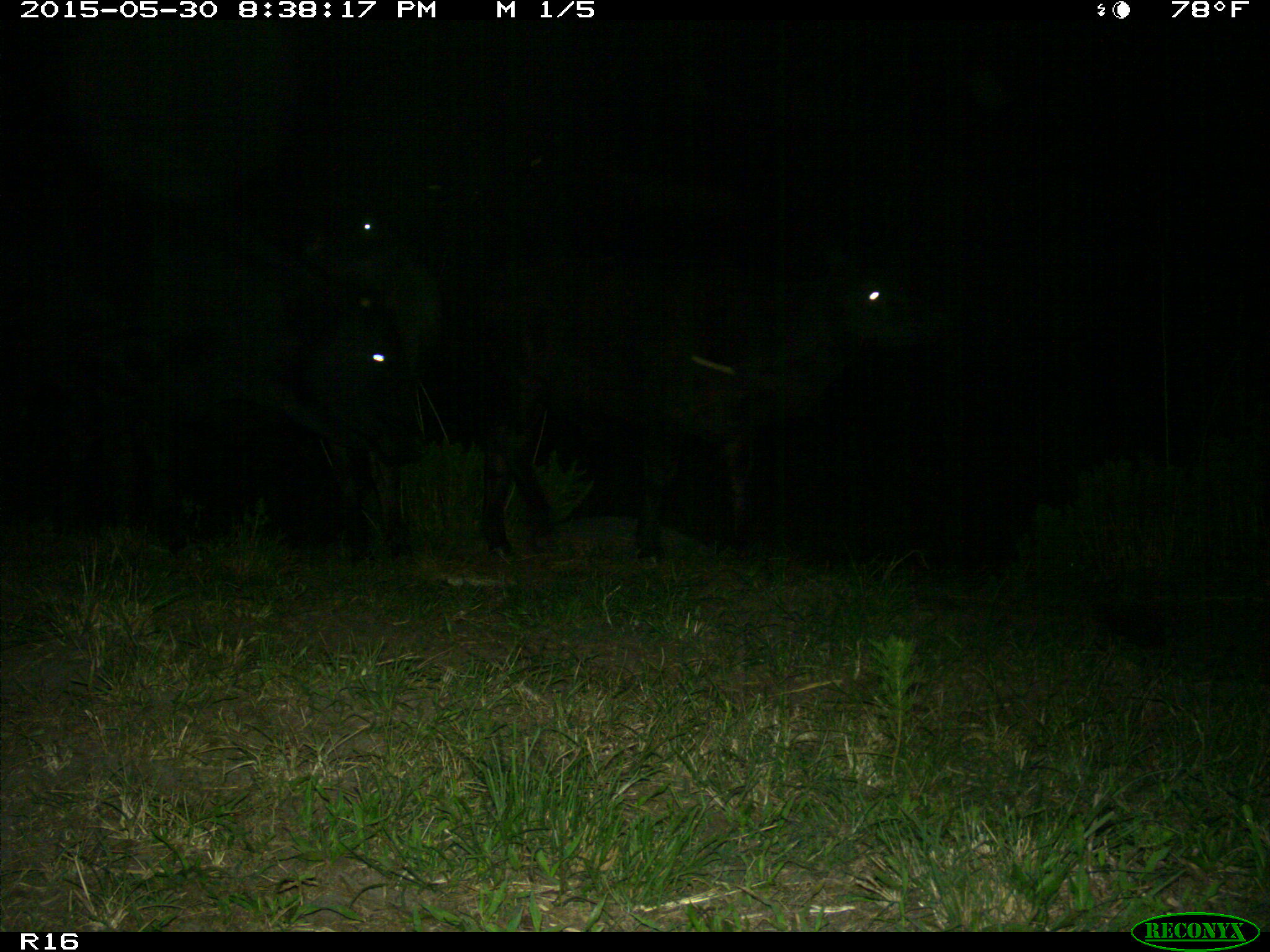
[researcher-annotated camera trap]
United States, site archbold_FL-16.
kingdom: Animalia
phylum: Chordata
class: Mammalia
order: Artiodactyla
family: Bovidae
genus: Bos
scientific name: Bos taurus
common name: domestic cow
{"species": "Bos taurus (domestic cow)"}